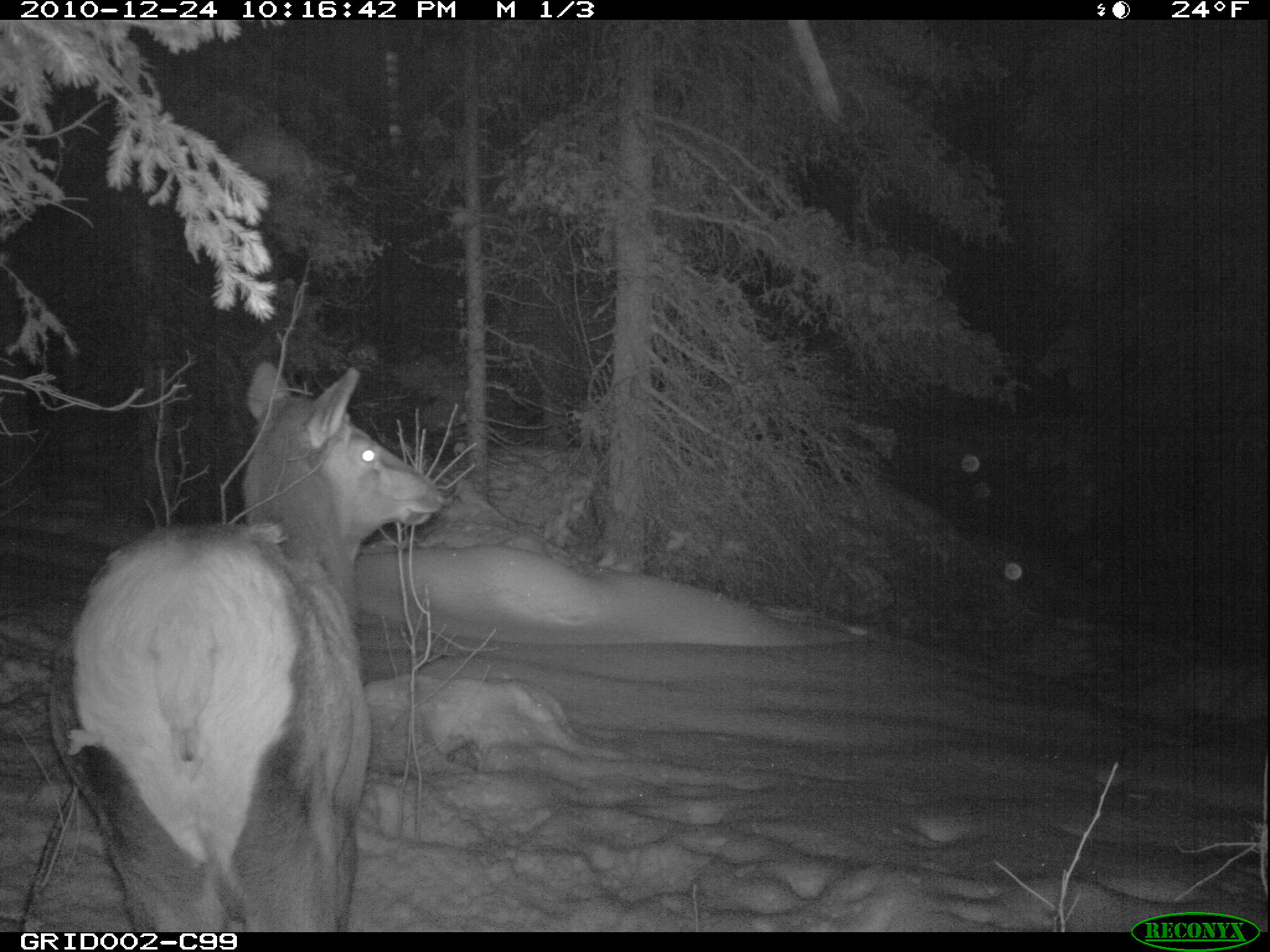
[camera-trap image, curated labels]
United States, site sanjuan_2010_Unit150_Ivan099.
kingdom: Animalia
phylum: Chordata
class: Mammalia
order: Artiodactyla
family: Cervidae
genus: Cervus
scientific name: Cervus elaphus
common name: red deer